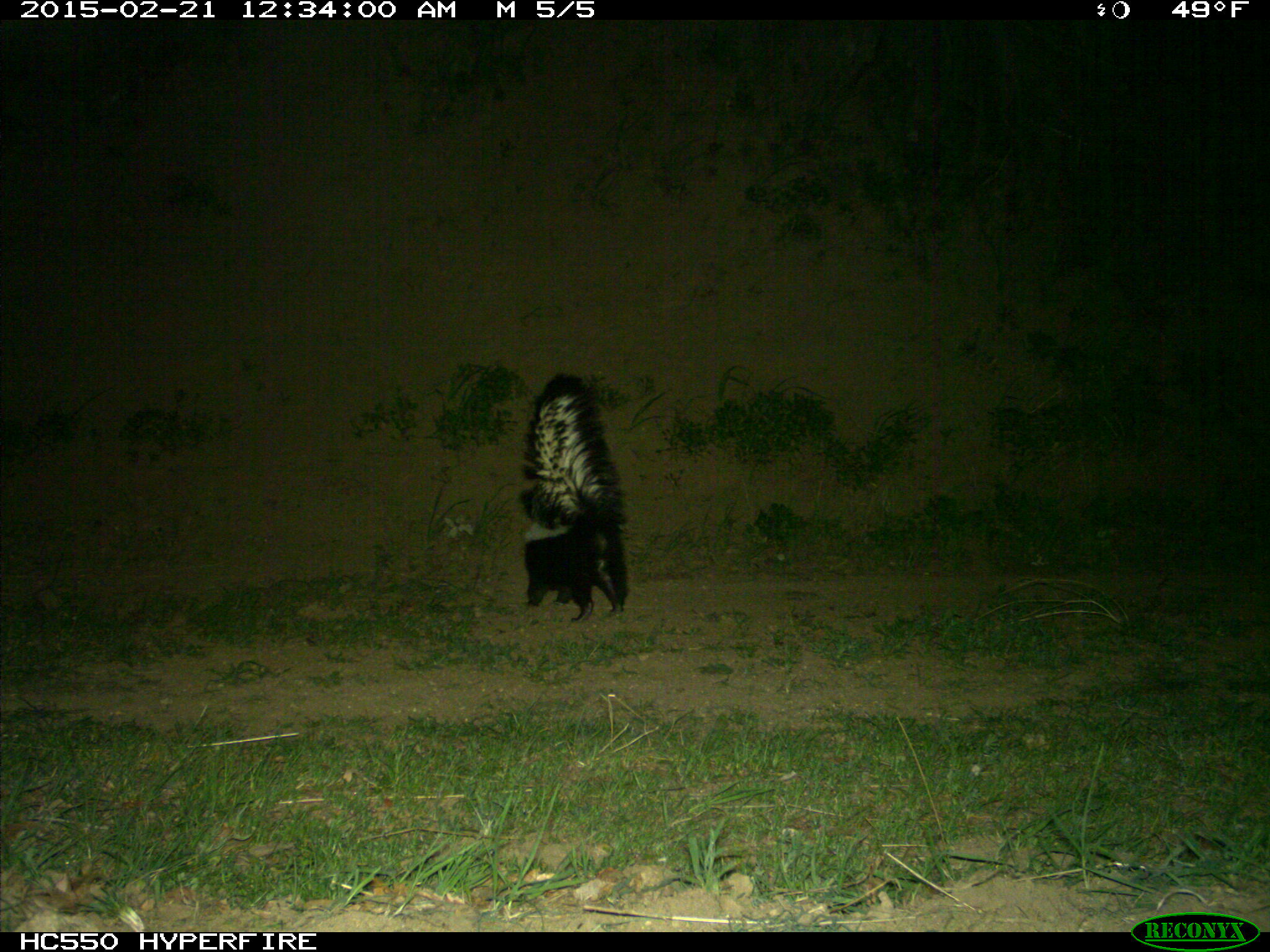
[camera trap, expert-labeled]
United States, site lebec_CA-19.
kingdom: Animalia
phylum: Chordata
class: Mammalia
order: Carnivora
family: Mephitidae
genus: Mephitis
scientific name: Mephitis mephitis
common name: striped skunk